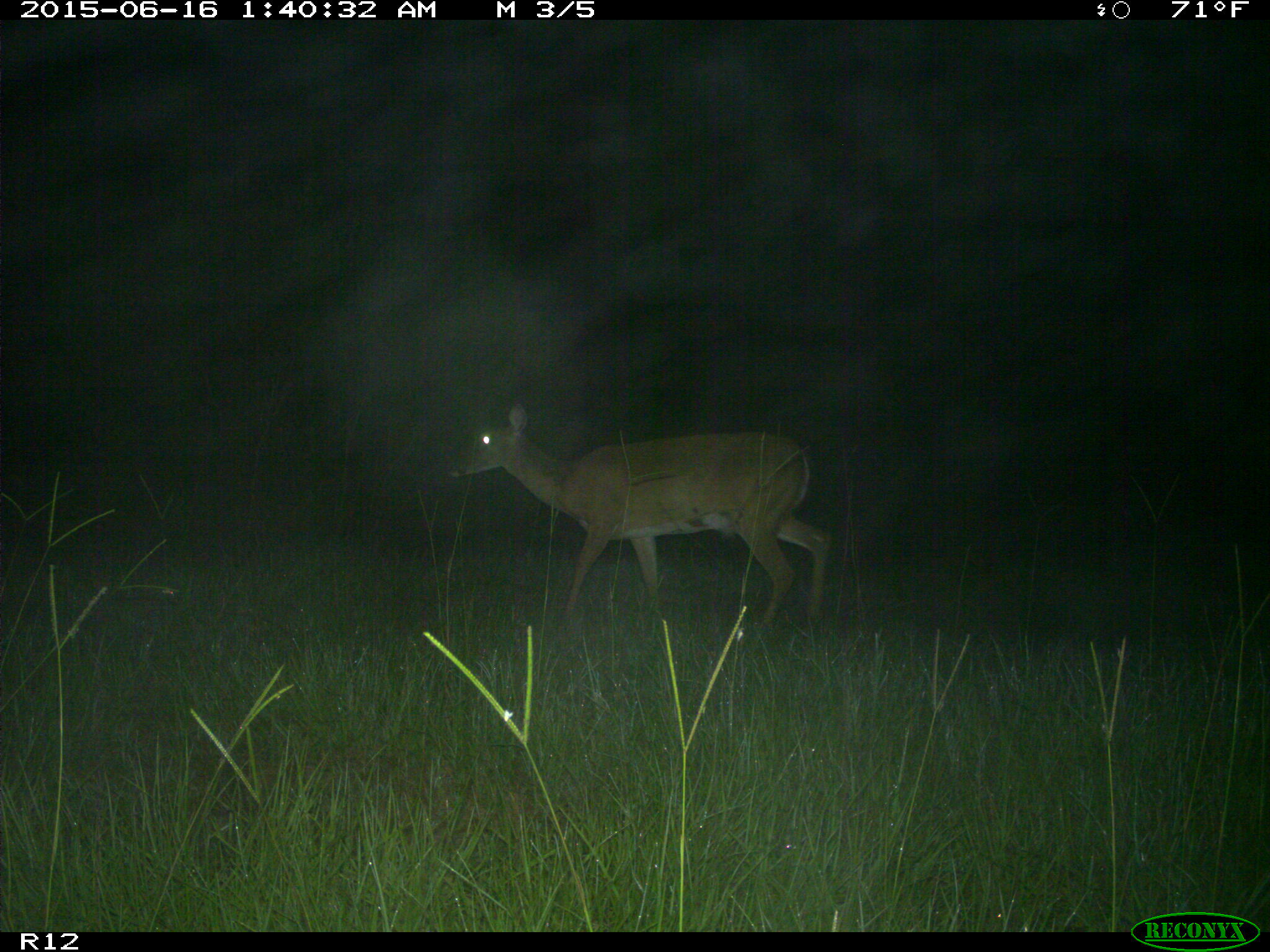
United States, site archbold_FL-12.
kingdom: Animalia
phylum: Chordata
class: Mammalia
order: Artiodactyla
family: Cervidae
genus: Odocoileus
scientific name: Odocoileus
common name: deer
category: unidentified deer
Unidentified deer (deer) (Odocoileus).